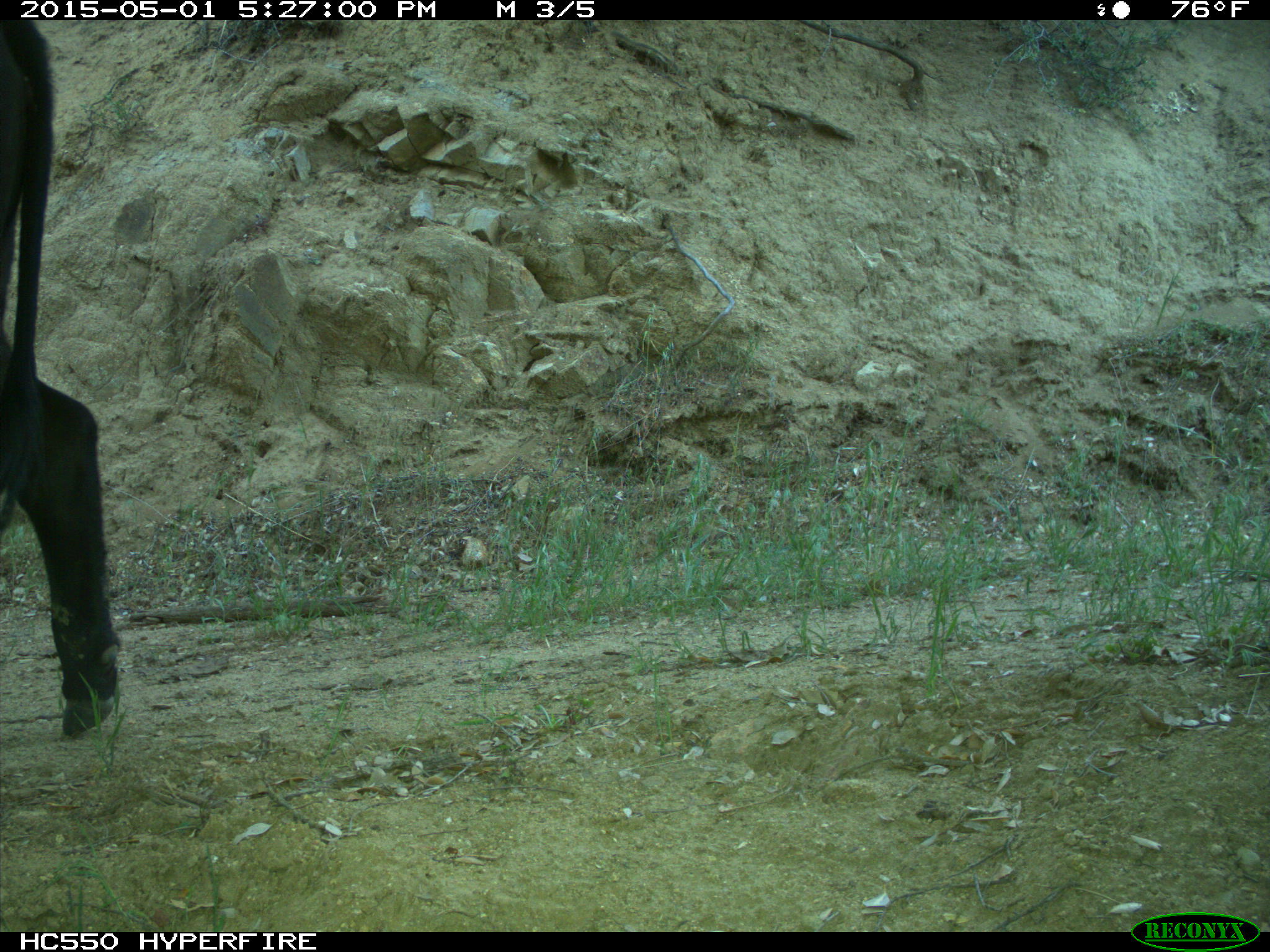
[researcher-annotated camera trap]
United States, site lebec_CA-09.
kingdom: Animalia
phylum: Chordata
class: Mammalia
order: Artiodactyla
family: Bovidae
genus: Bos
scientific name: Bos taurus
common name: domestic cow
Bos taurus (domestic cow).